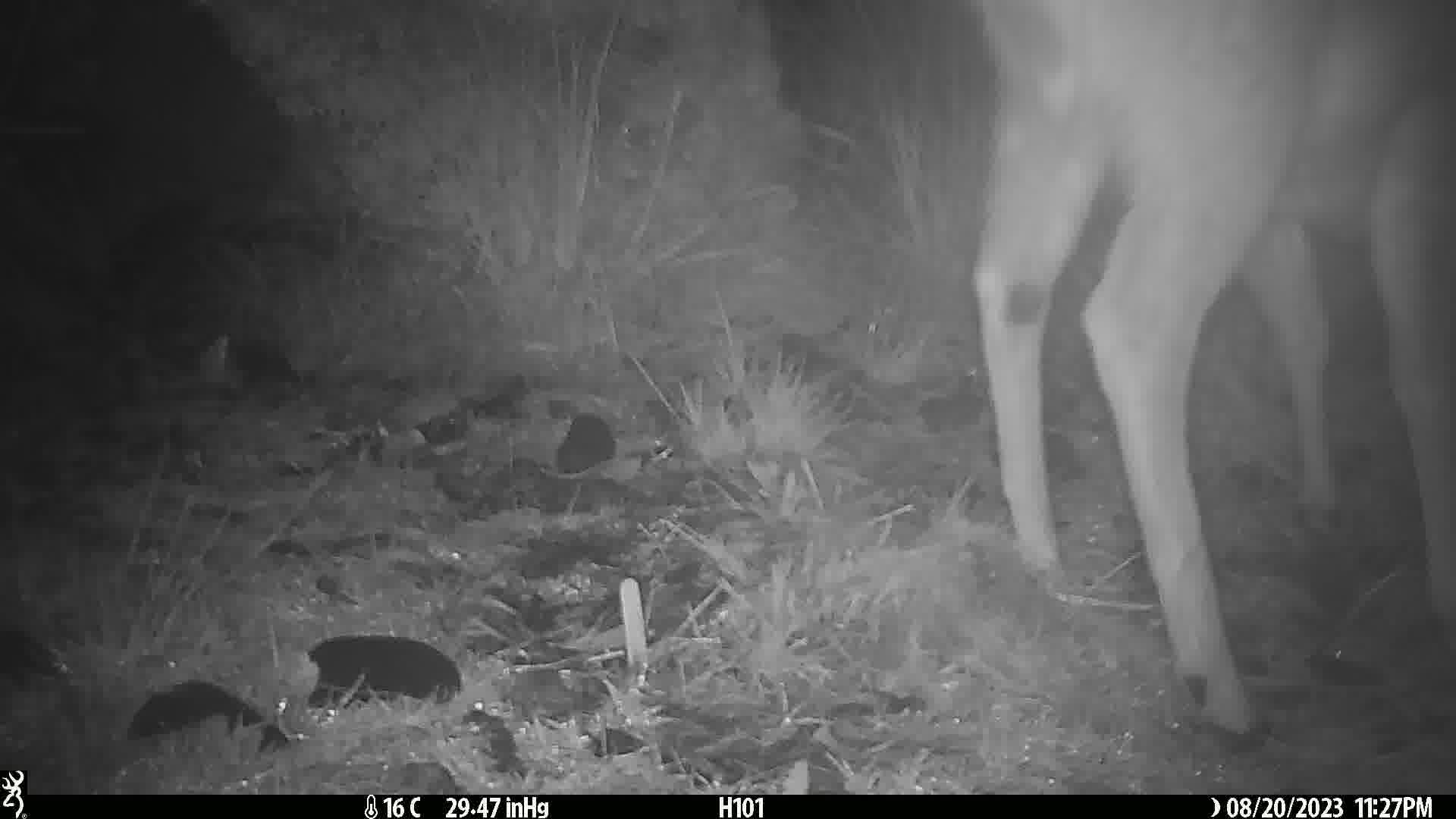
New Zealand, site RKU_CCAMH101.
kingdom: Animalia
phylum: Chordata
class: Mammalia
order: Artiodactyla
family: Cervidae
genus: Odocoileus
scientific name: Odocoileus virginianus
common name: white-tailed deer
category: white tailed deer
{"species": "white tailed deer (white-tailed deer) (Odocoileus virginianus)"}